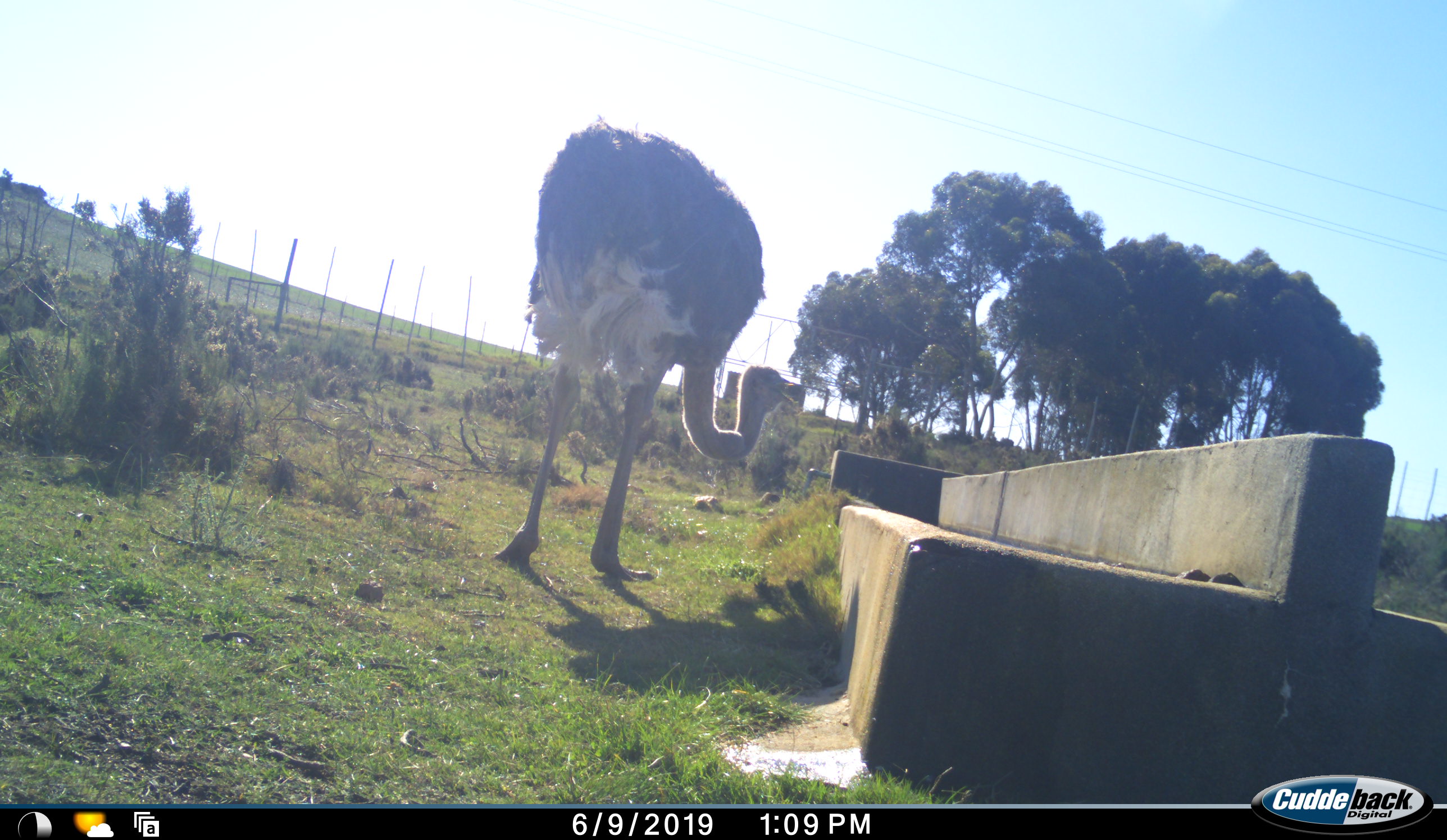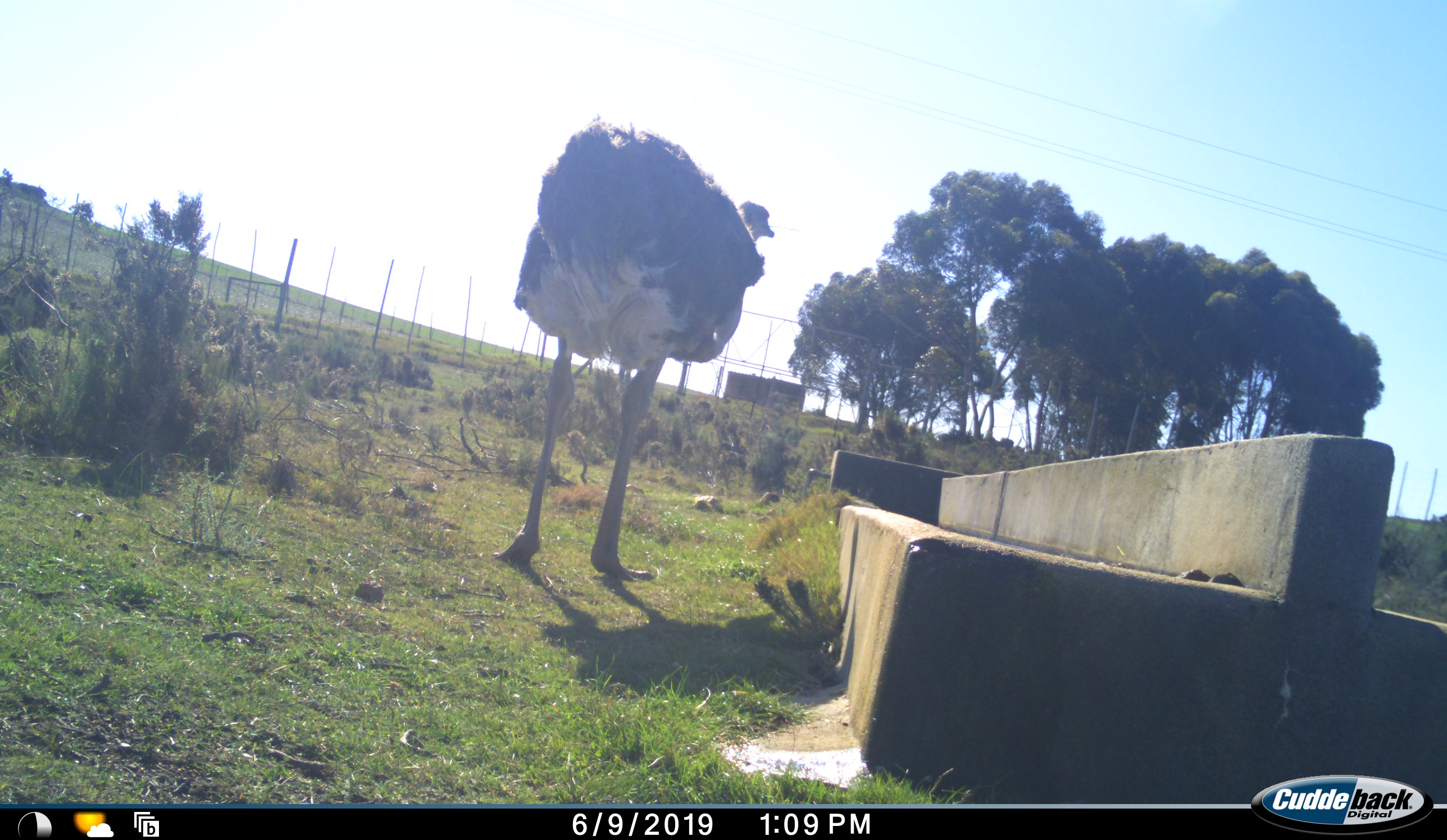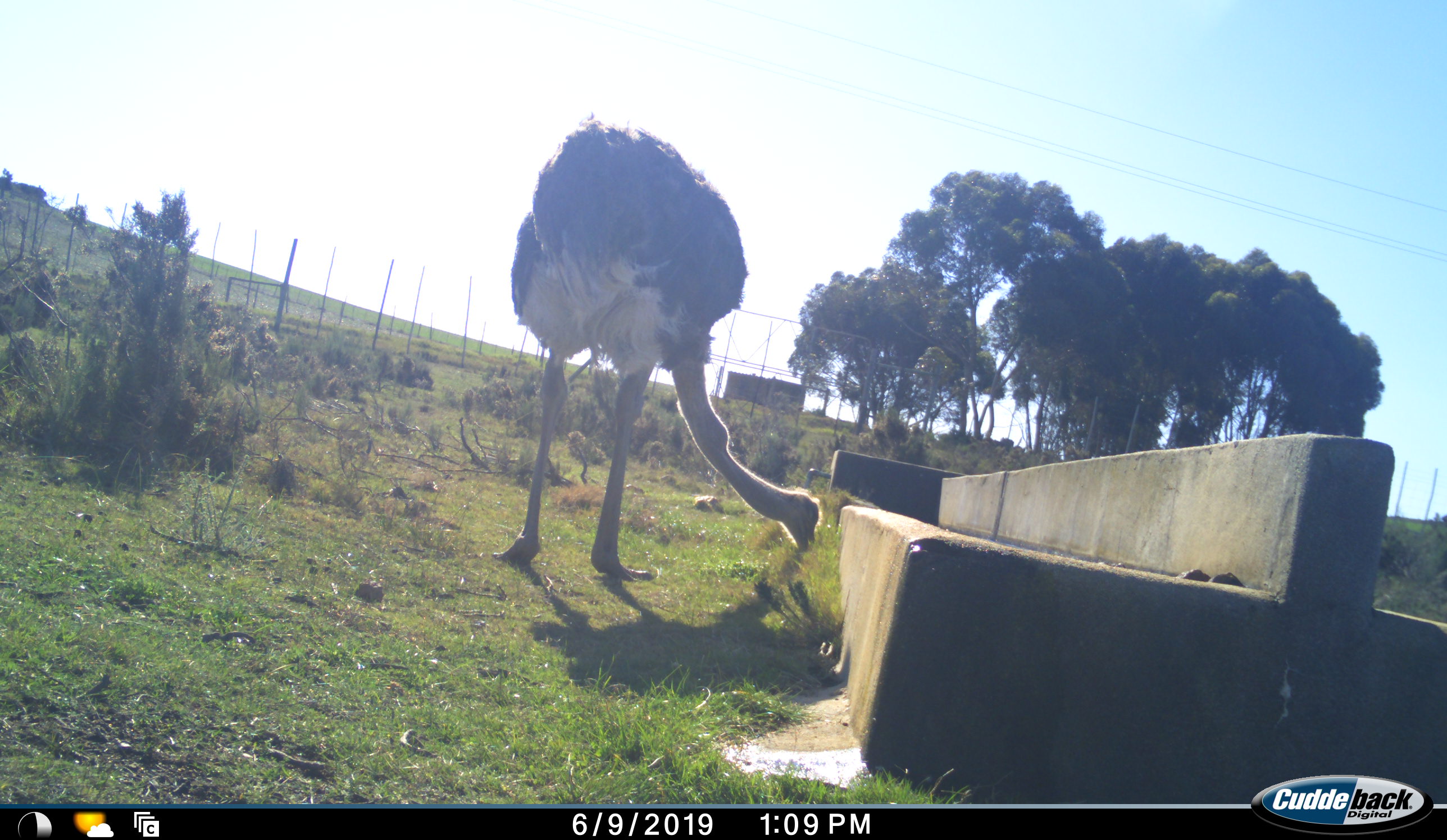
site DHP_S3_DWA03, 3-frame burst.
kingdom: Animalia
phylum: Chordata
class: Aves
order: Struthioniformes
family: Struthionidae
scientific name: Struthionidae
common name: ostrich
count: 1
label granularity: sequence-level